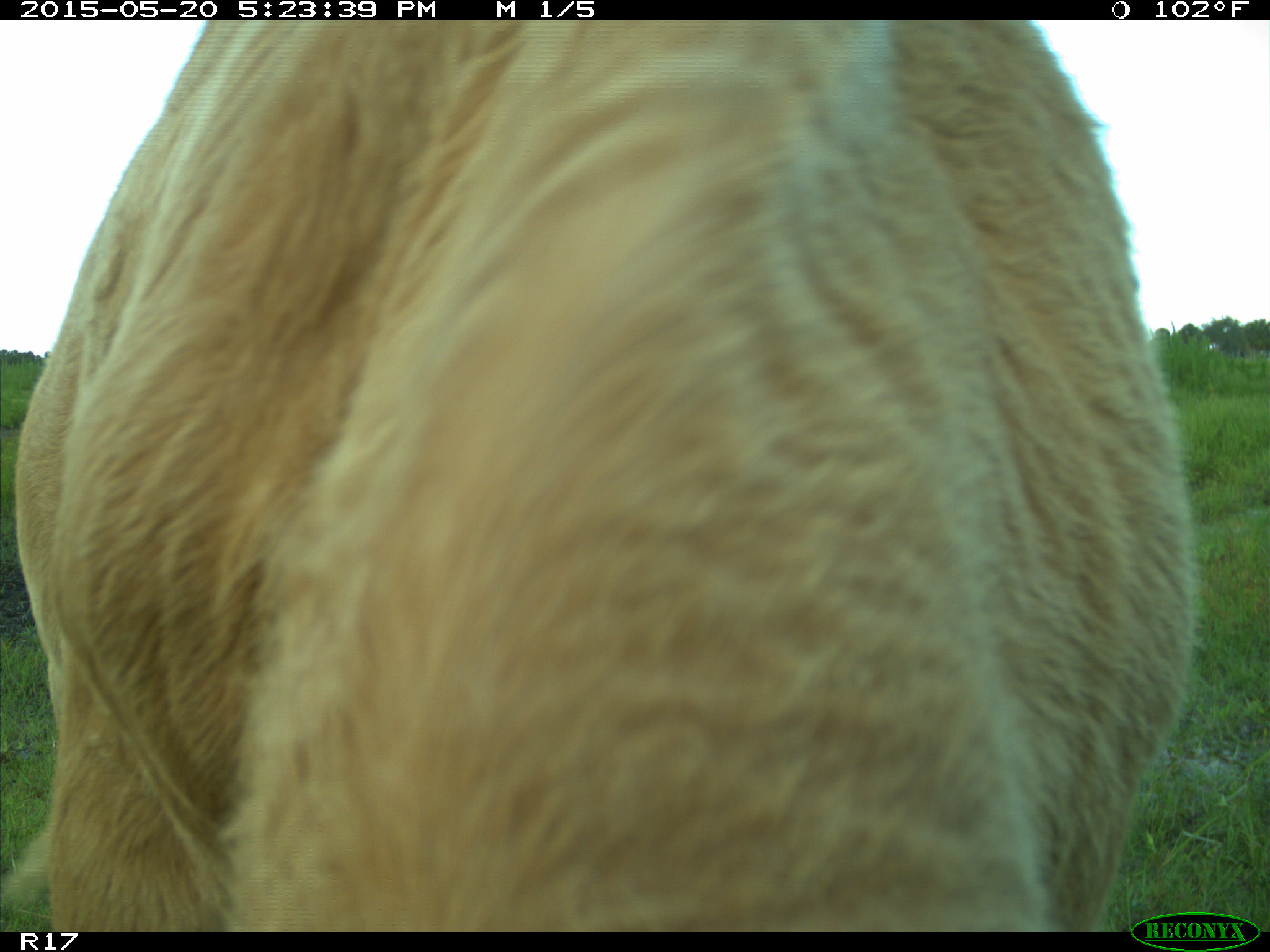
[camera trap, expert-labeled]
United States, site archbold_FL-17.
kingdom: Animalia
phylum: Chordata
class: Mammalia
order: Artiodactyla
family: Bovidae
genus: Bos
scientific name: Bos taurus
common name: domestic cow